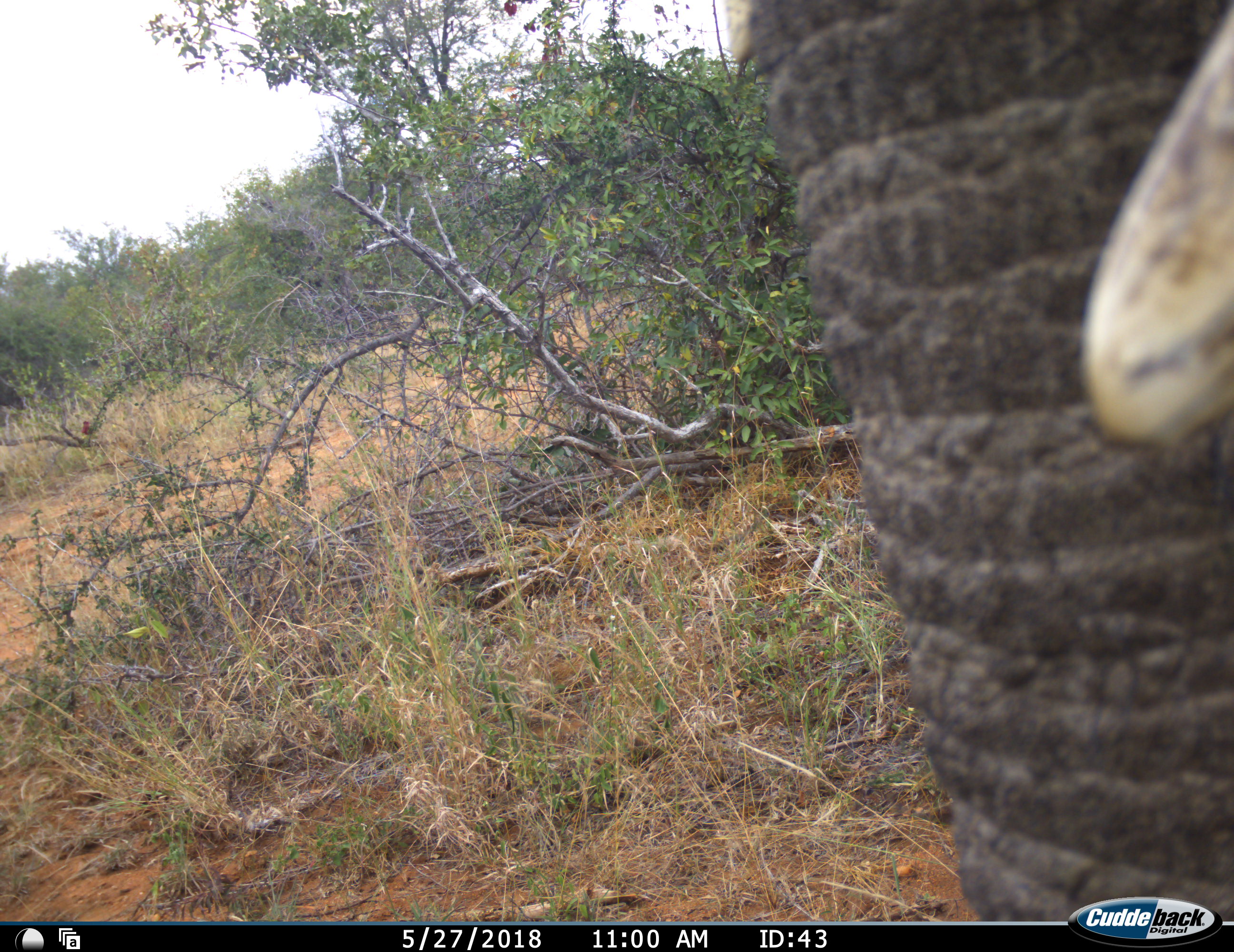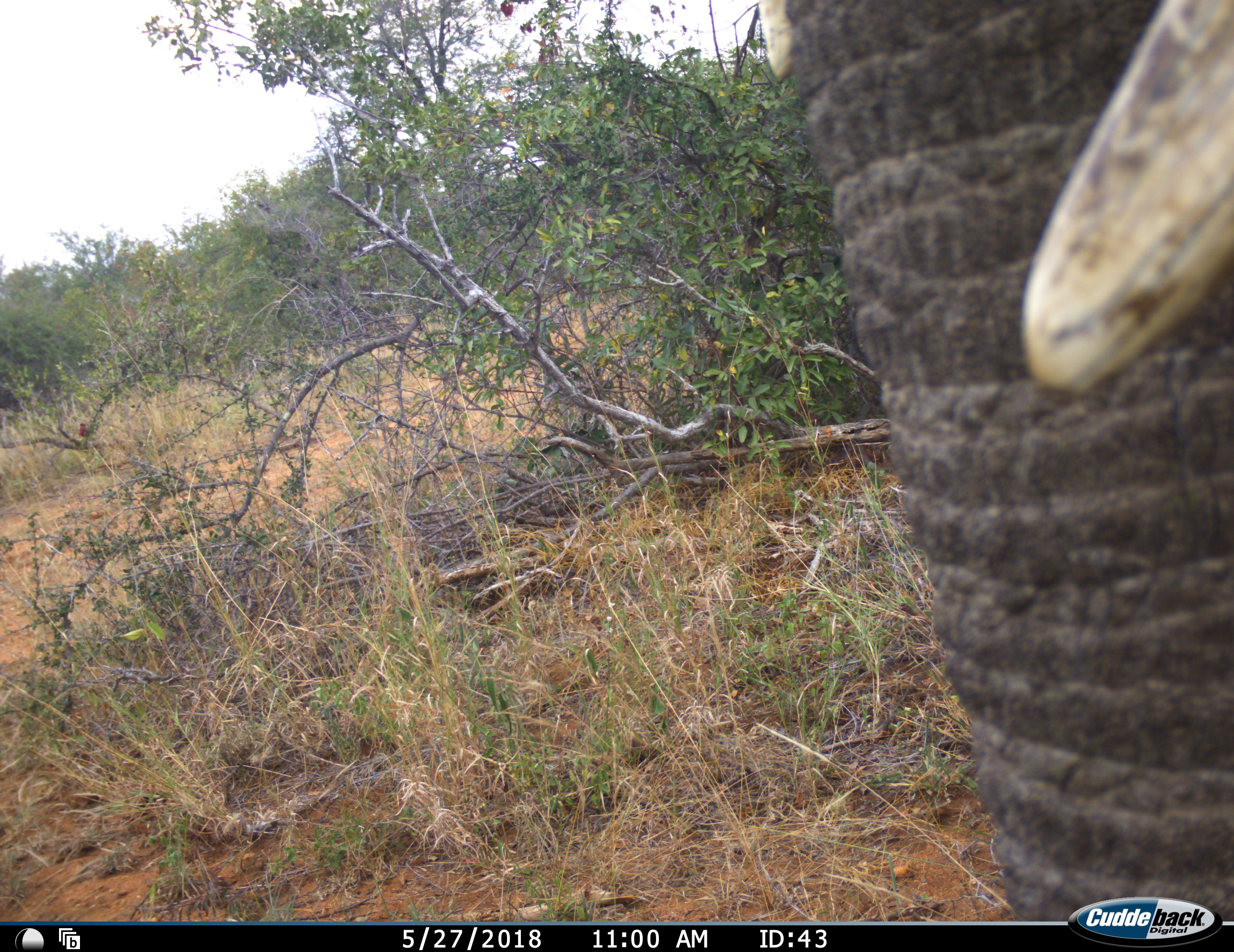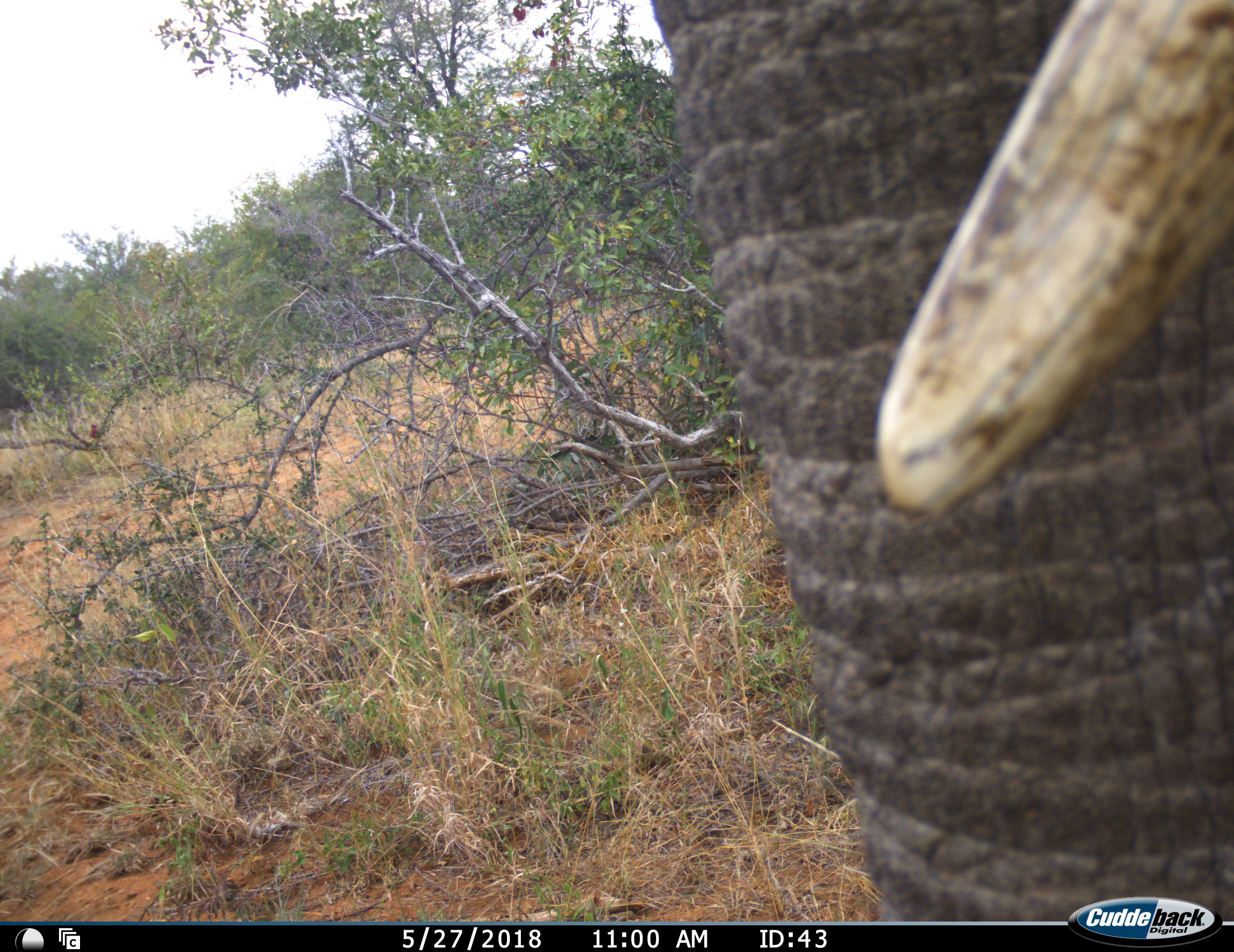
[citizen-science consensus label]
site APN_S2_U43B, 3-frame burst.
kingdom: Animalia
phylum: Chordata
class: Mammalia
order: Proboscidea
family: Elephantidae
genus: Loxodonta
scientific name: Loxodonta africana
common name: african bush elephant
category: elephant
Elephant (african bush elephant) (Loxodonta africana), count 1. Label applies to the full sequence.